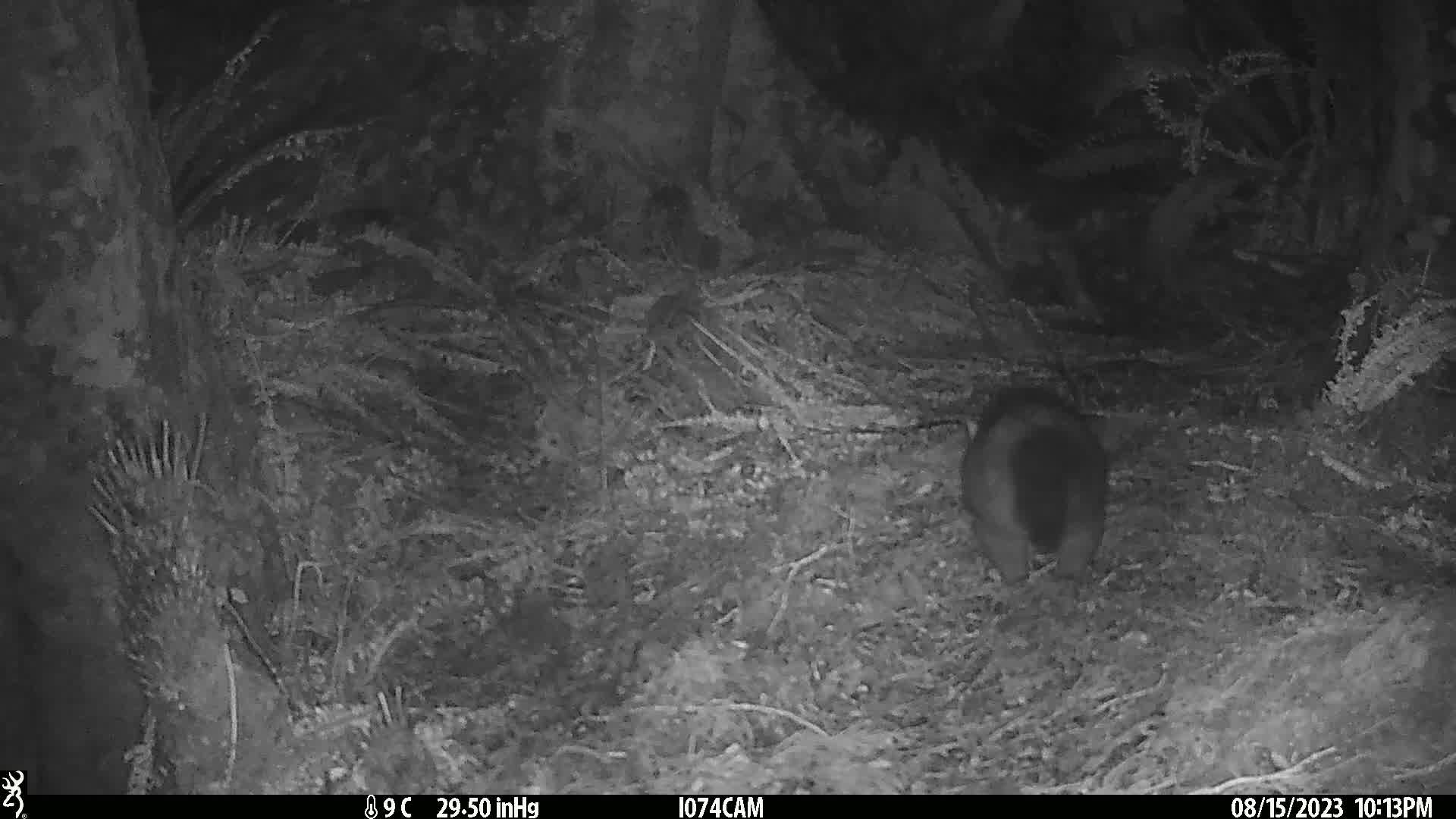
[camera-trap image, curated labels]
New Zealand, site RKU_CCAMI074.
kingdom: Animalia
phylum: Chordata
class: Mammalia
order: Diprotodontia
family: Phalangeridae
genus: Trichosurus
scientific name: Trichosurus vulpecula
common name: common brushtail possum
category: possum